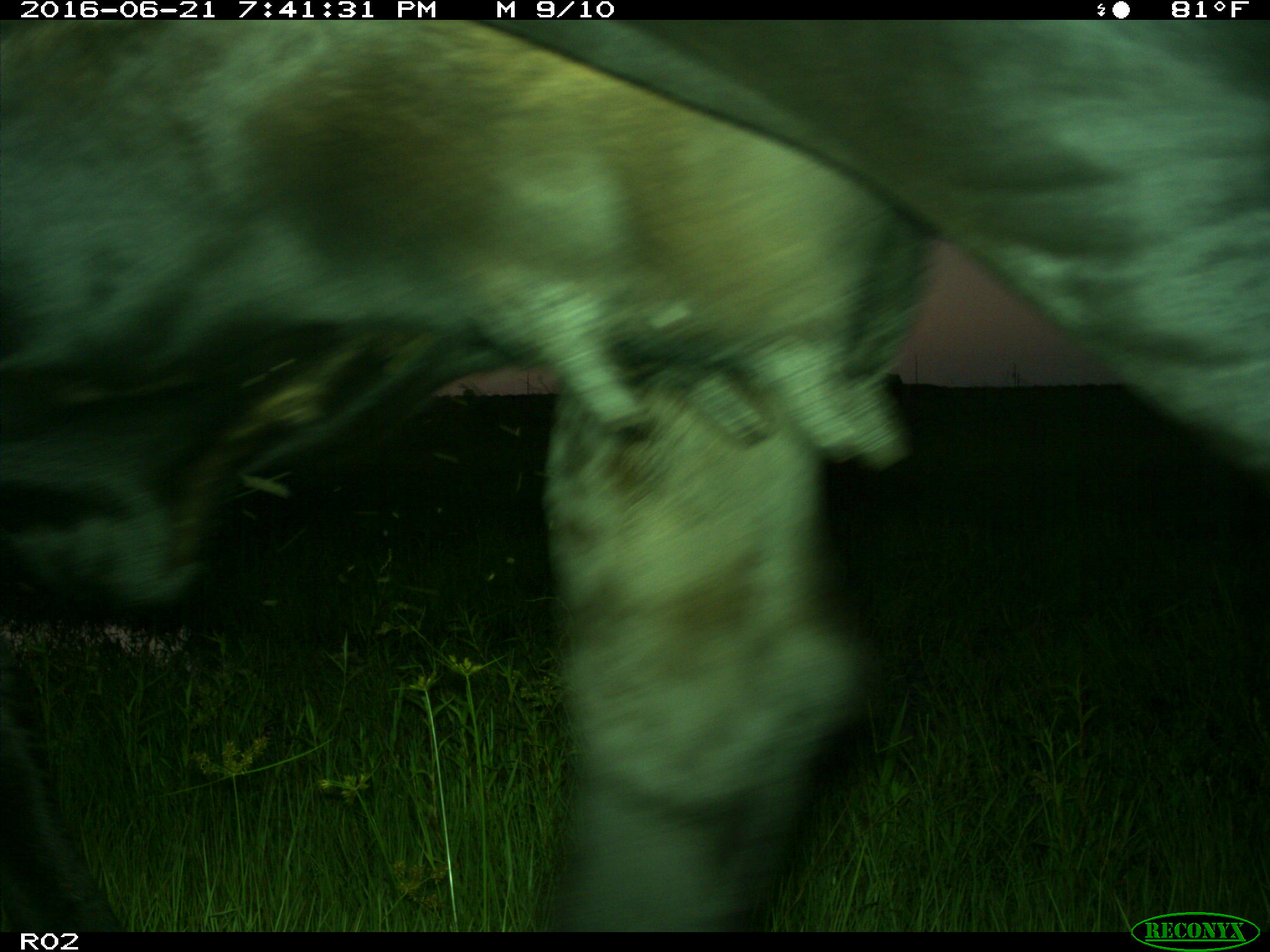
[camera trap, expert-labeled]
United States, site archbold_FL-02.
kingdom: Animalia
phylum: Chordata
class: Mammalia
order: Artiodactyla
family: Bovidae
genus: Bos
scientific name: Bos taurus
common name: domestic cow